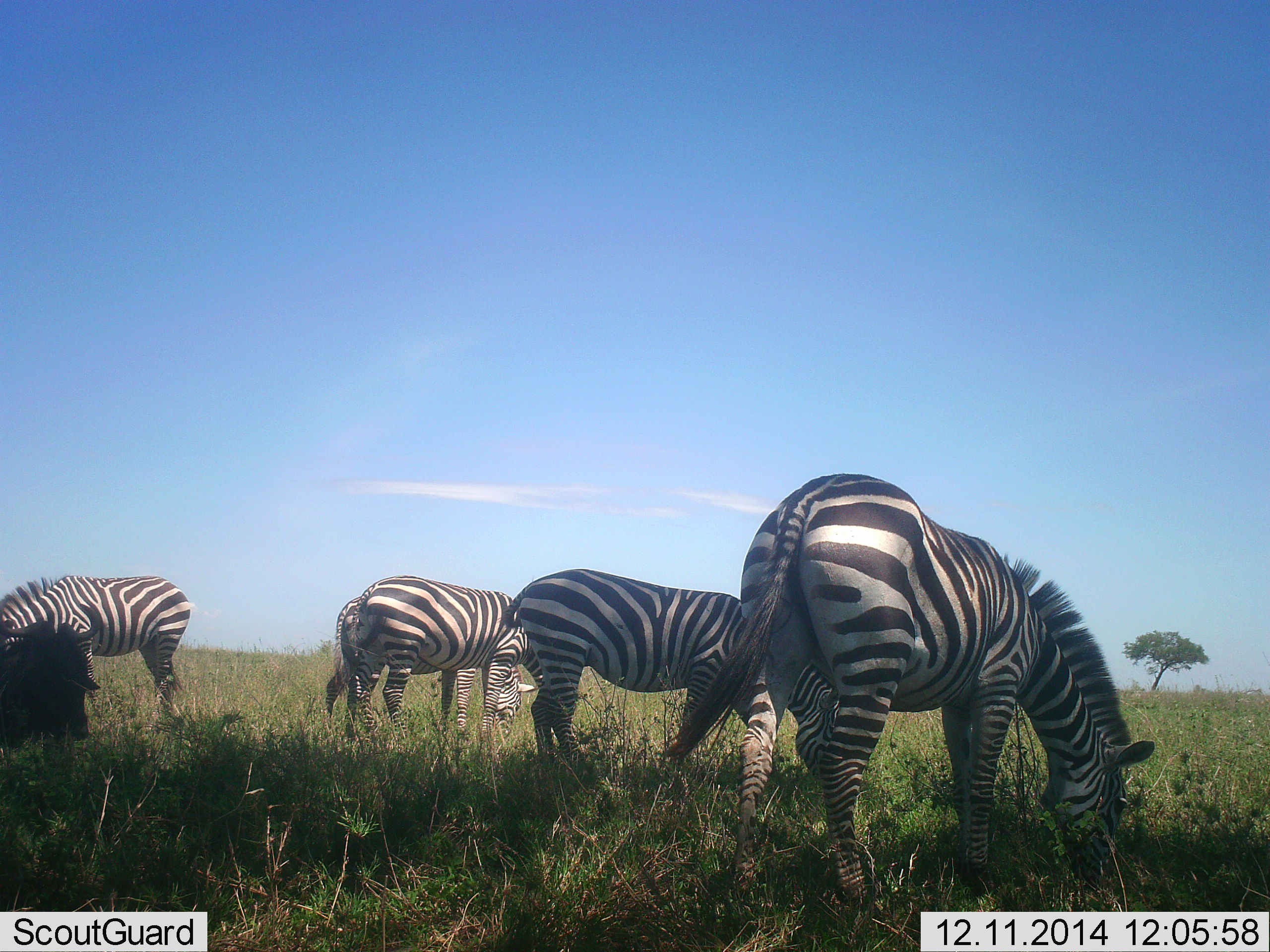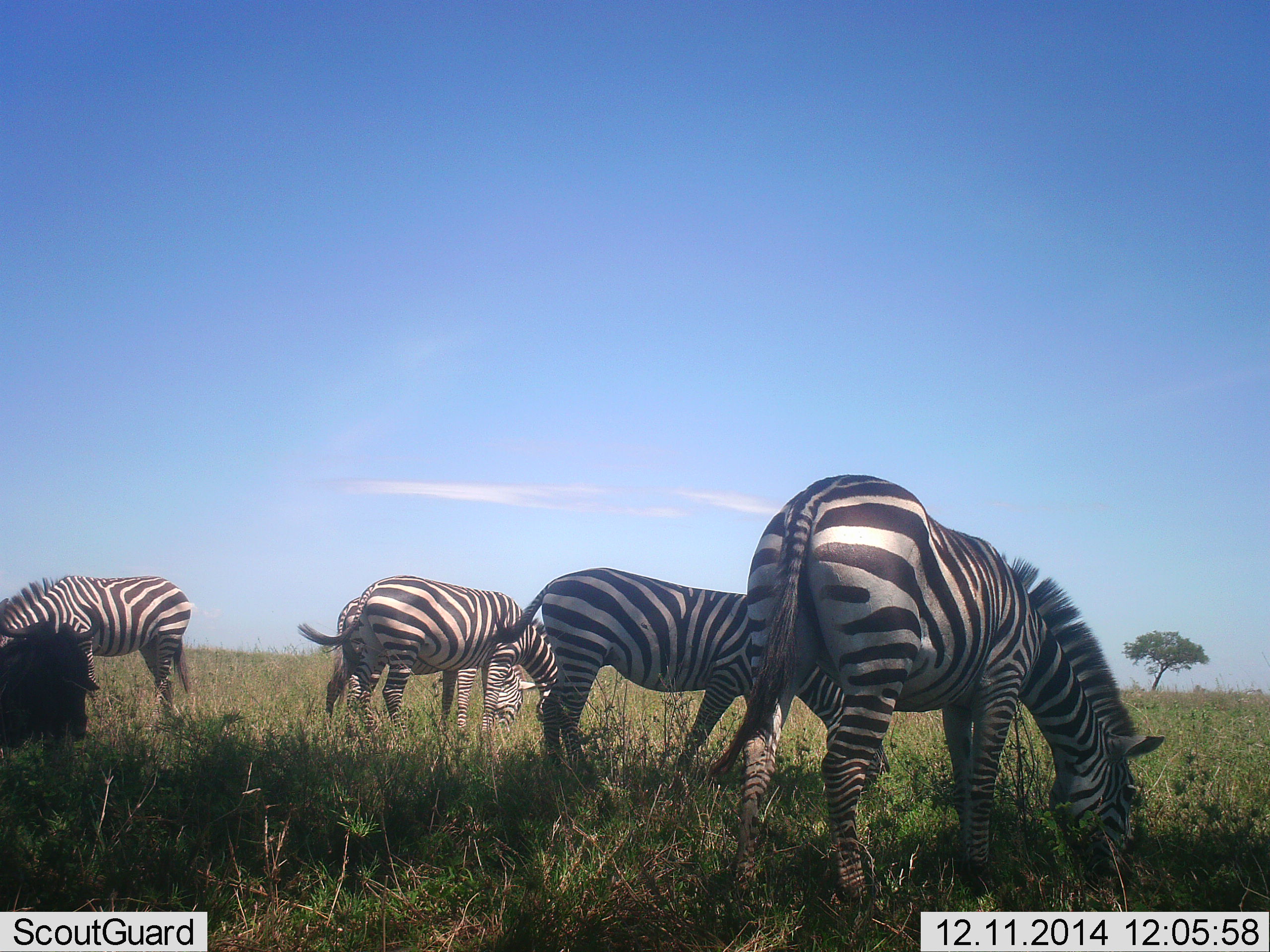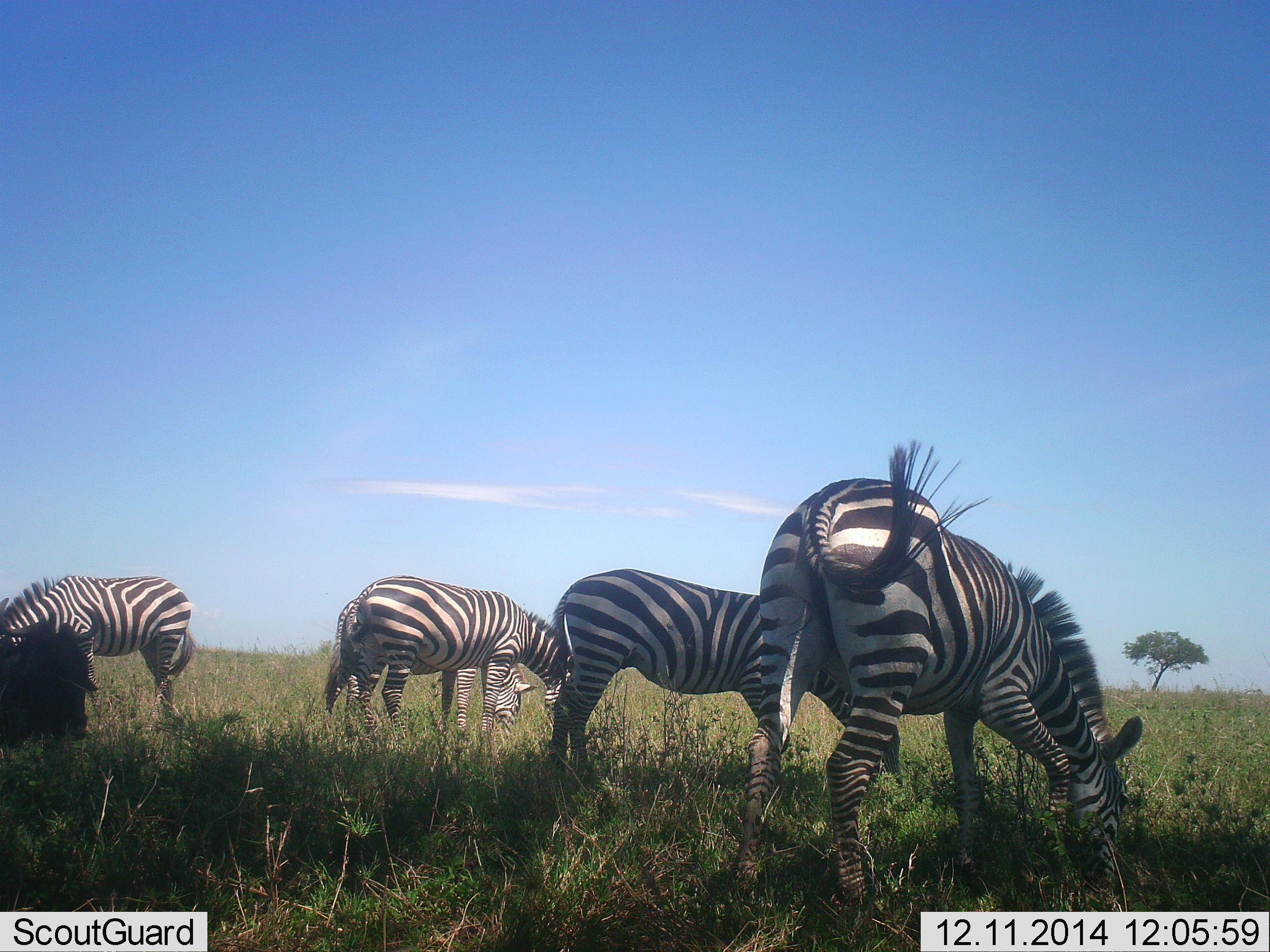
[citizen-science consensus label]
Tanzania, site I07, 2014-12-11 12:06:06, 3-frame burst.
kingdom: Animalia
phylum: Chordata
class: Mammalia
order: Artiodactyla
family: Bovidae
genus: Connochaetes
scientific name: Connochaetes taurinus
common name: blue wildebeest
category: wildebeest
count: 1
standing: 0%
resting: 100%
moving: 0%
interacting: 0%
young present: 0%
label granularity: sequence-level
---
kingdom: Animalia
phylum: Chordata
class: Mammalia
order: Perissodactyla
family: Equidae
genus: Equus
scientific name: Equus quagga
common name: plains zebra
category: zebra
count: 5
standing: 25%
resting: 0%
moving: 0%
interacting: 0%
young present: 0%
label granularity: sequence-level